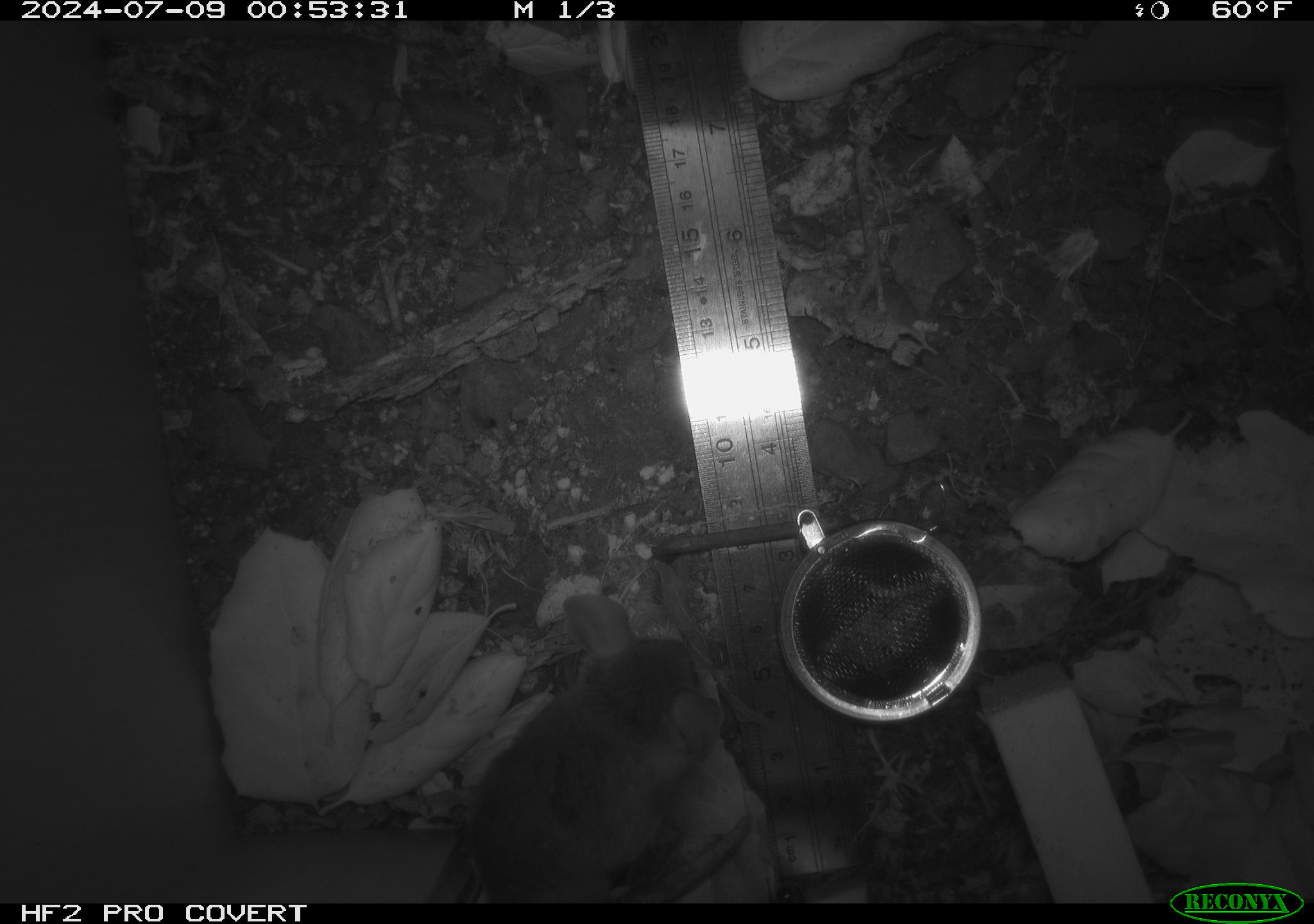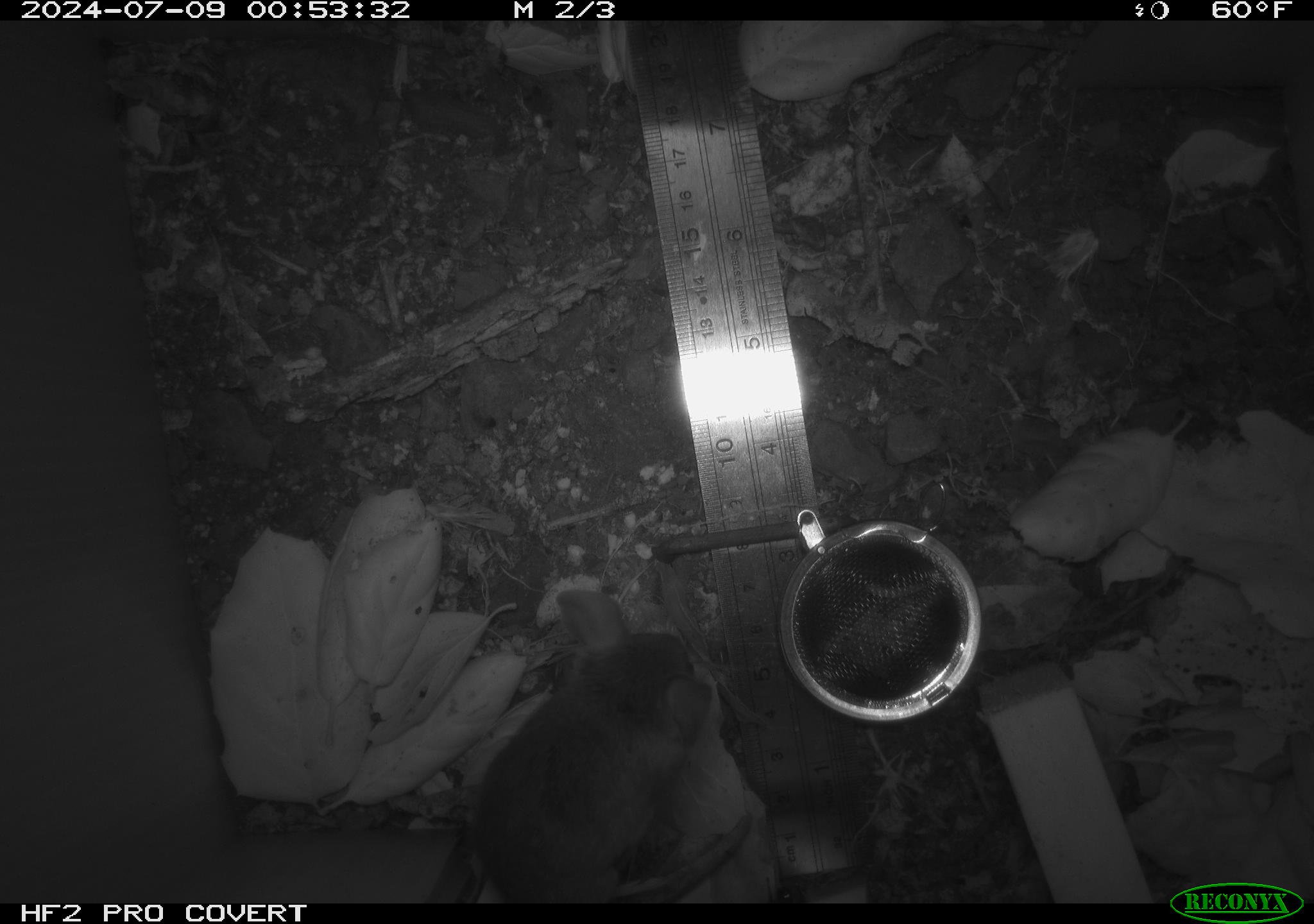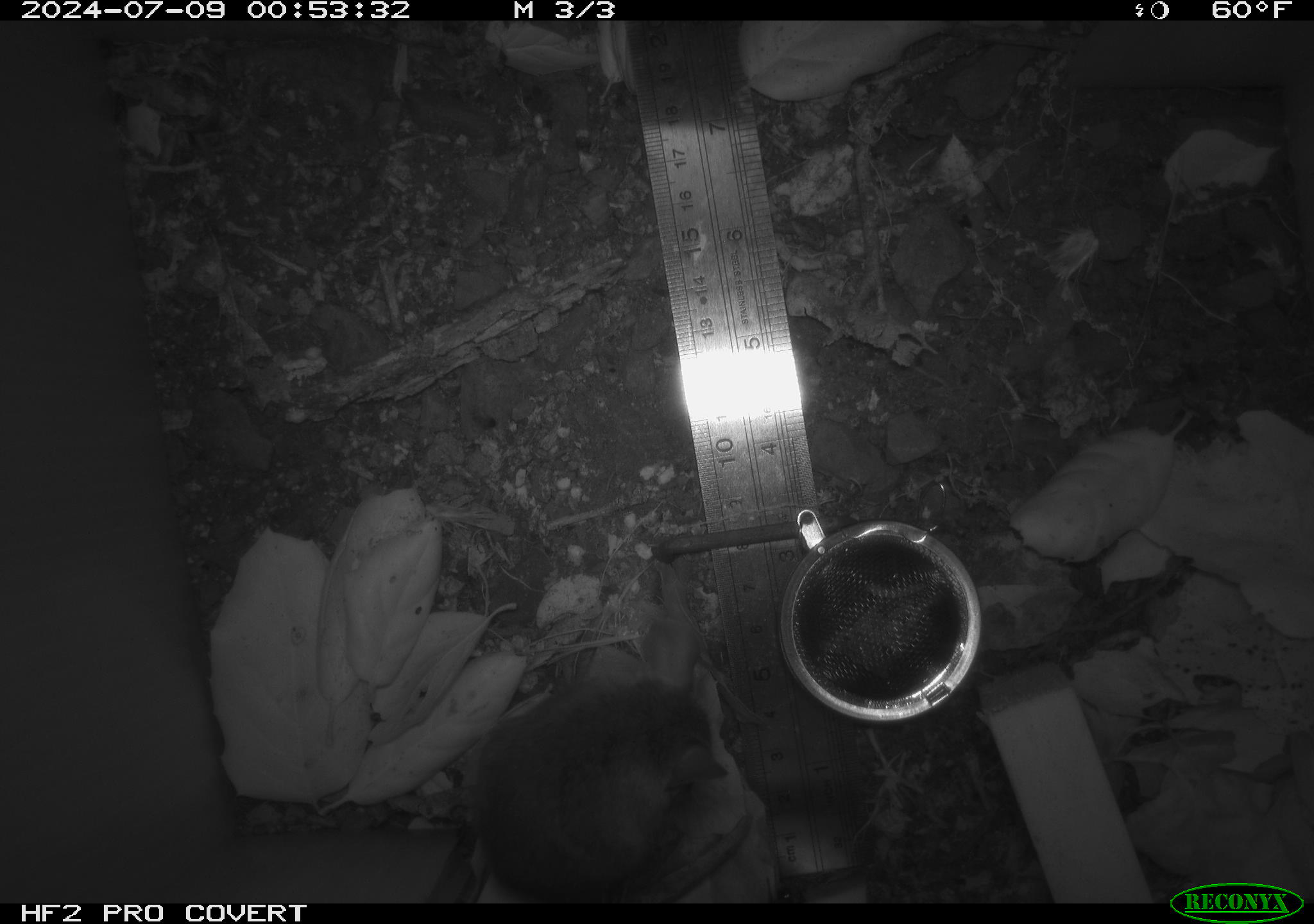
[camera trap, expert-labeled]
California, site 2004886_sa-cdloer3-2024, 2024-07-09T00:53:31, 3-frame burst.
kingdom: Animalia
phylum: Chordata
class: Mammalia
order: Rodentia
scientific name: Rodentia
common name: rodent